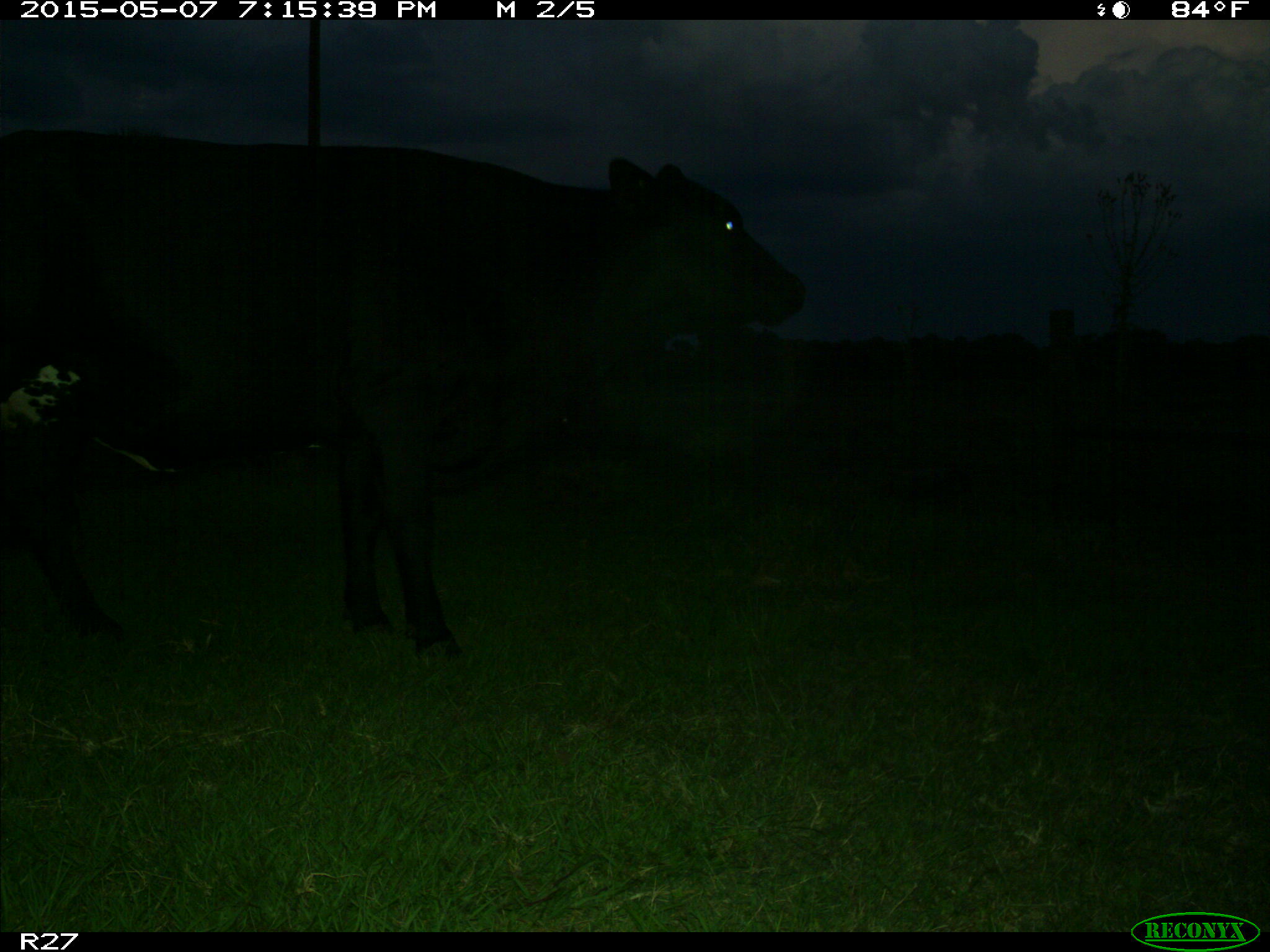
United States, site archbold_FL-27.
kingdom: Animalia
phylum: Chordata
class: Mammalia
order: Artiodactyla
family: Bovidae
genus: Bos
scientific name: Bos taurus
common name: domestic cow